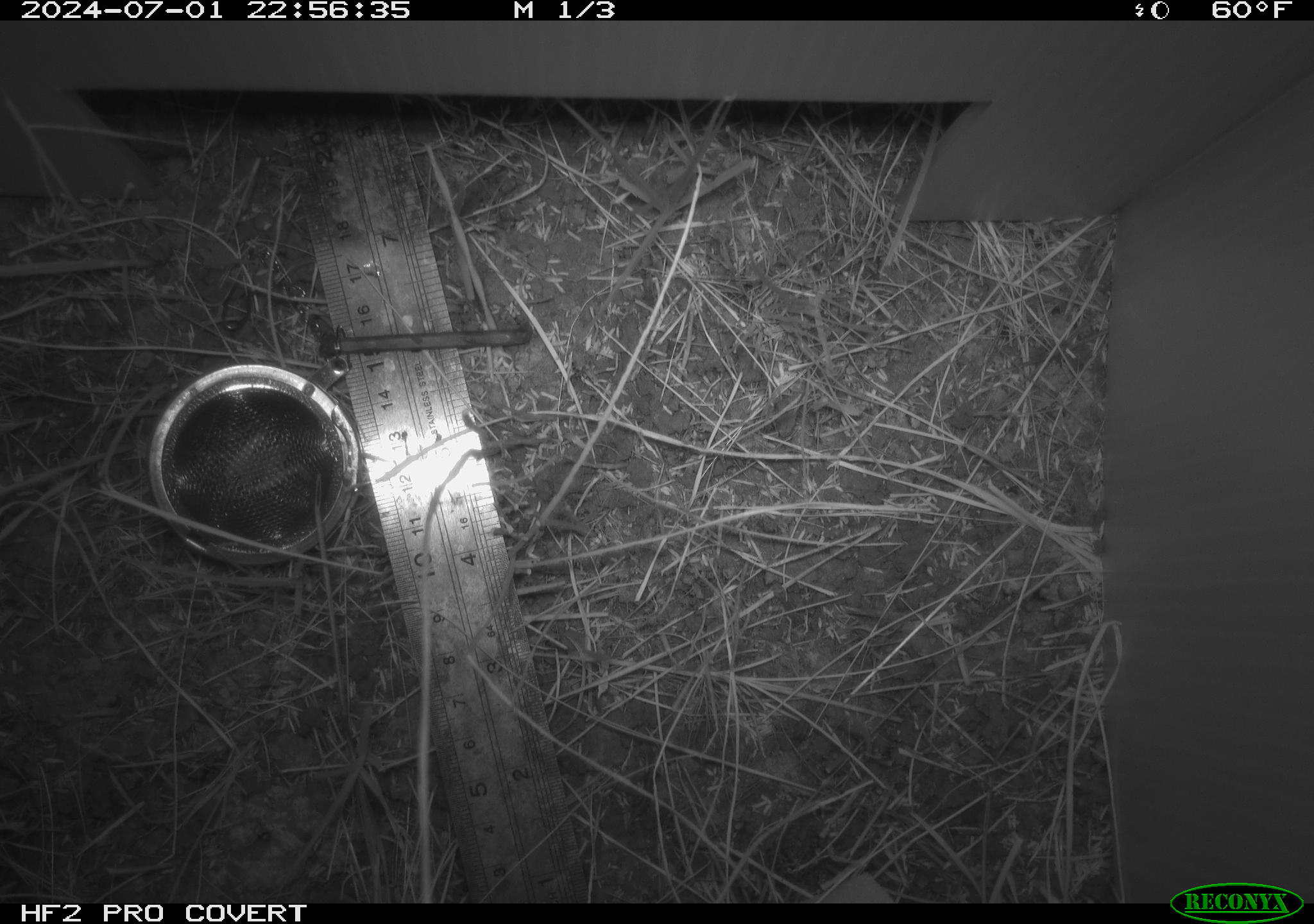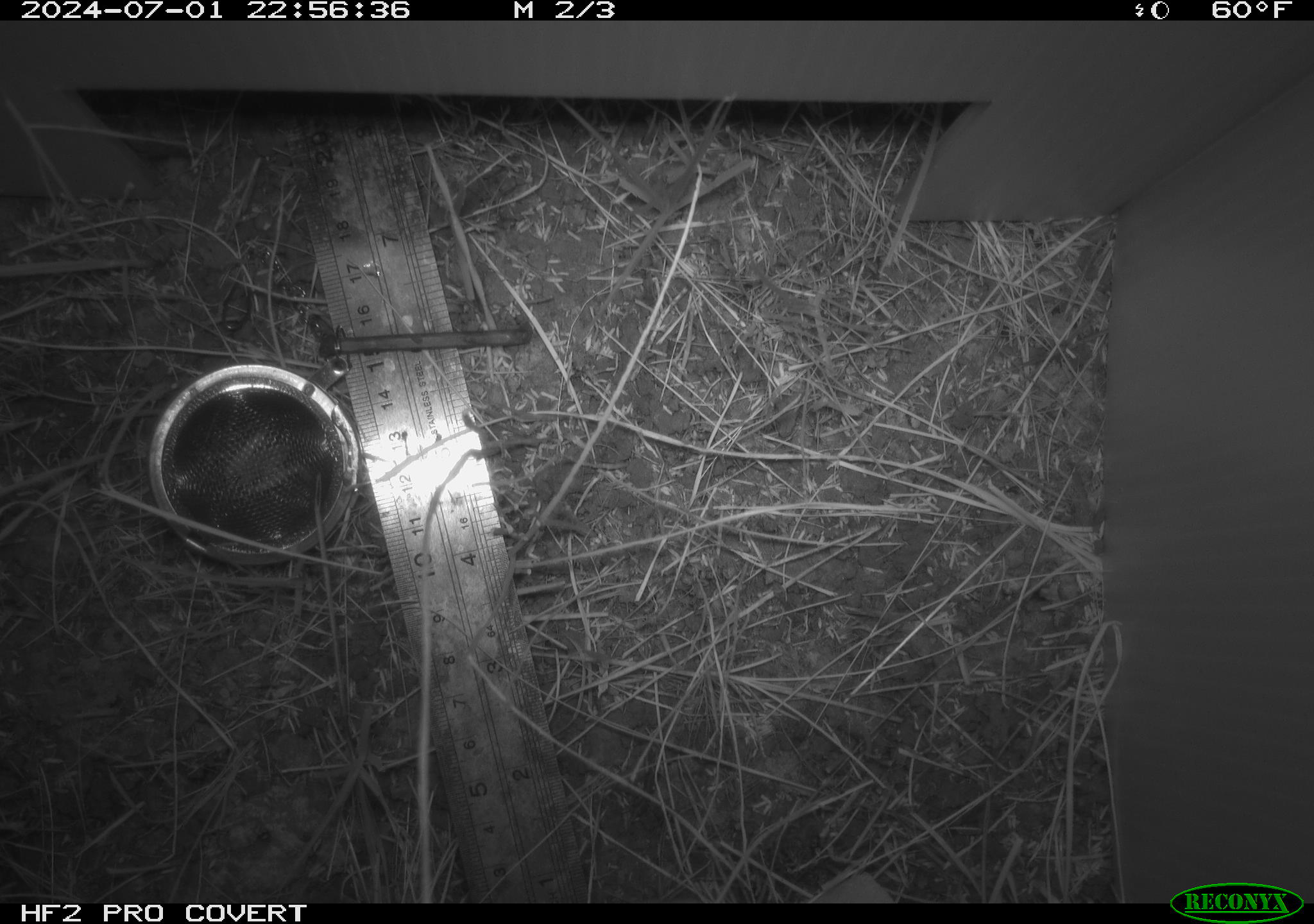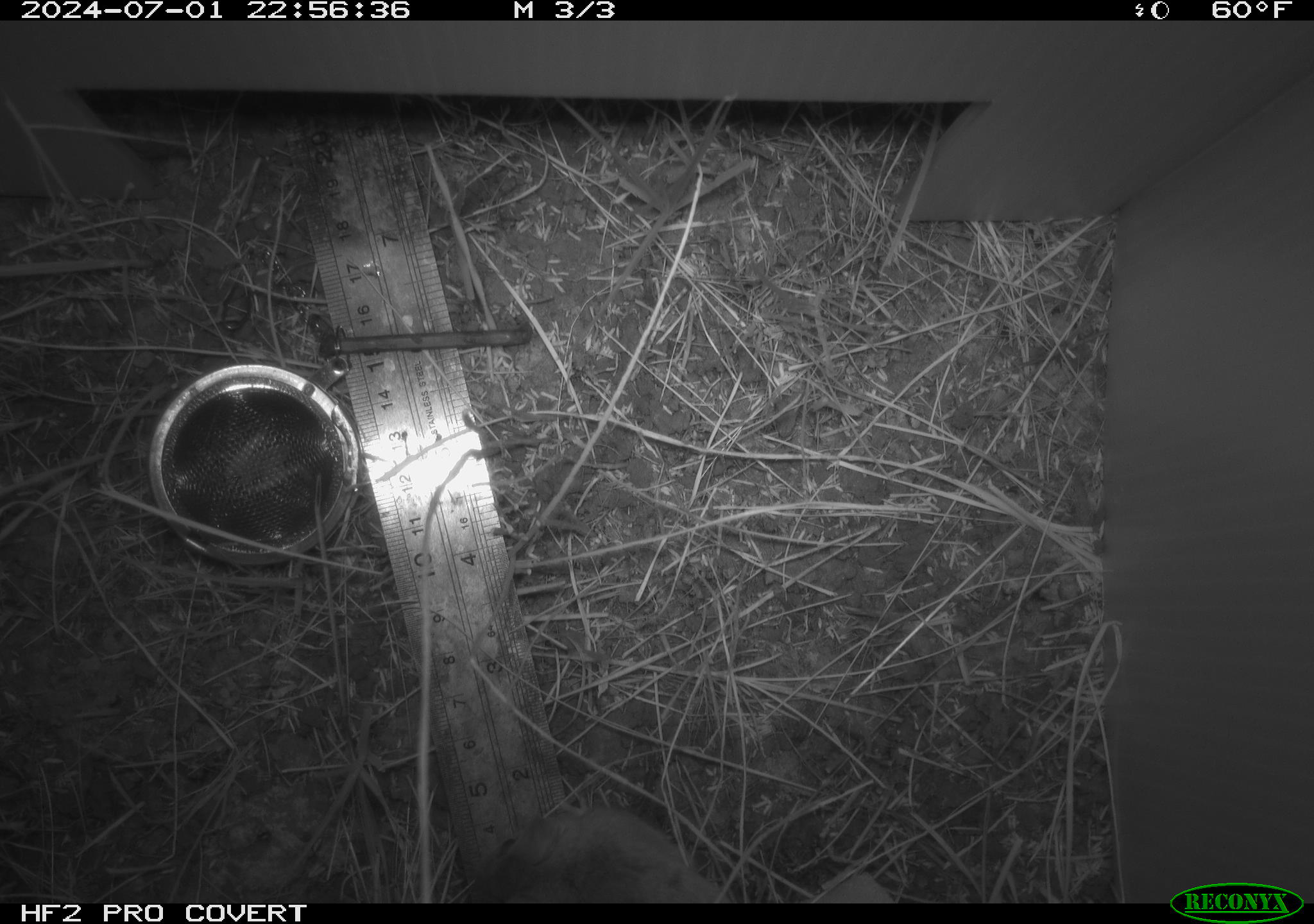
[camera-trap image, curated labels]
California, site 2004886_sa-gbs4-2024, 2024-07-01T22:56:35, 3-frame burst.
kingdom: Animalia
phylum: Chordata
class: Mammalia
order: Rodentia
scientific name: Rodentia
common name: mouse species